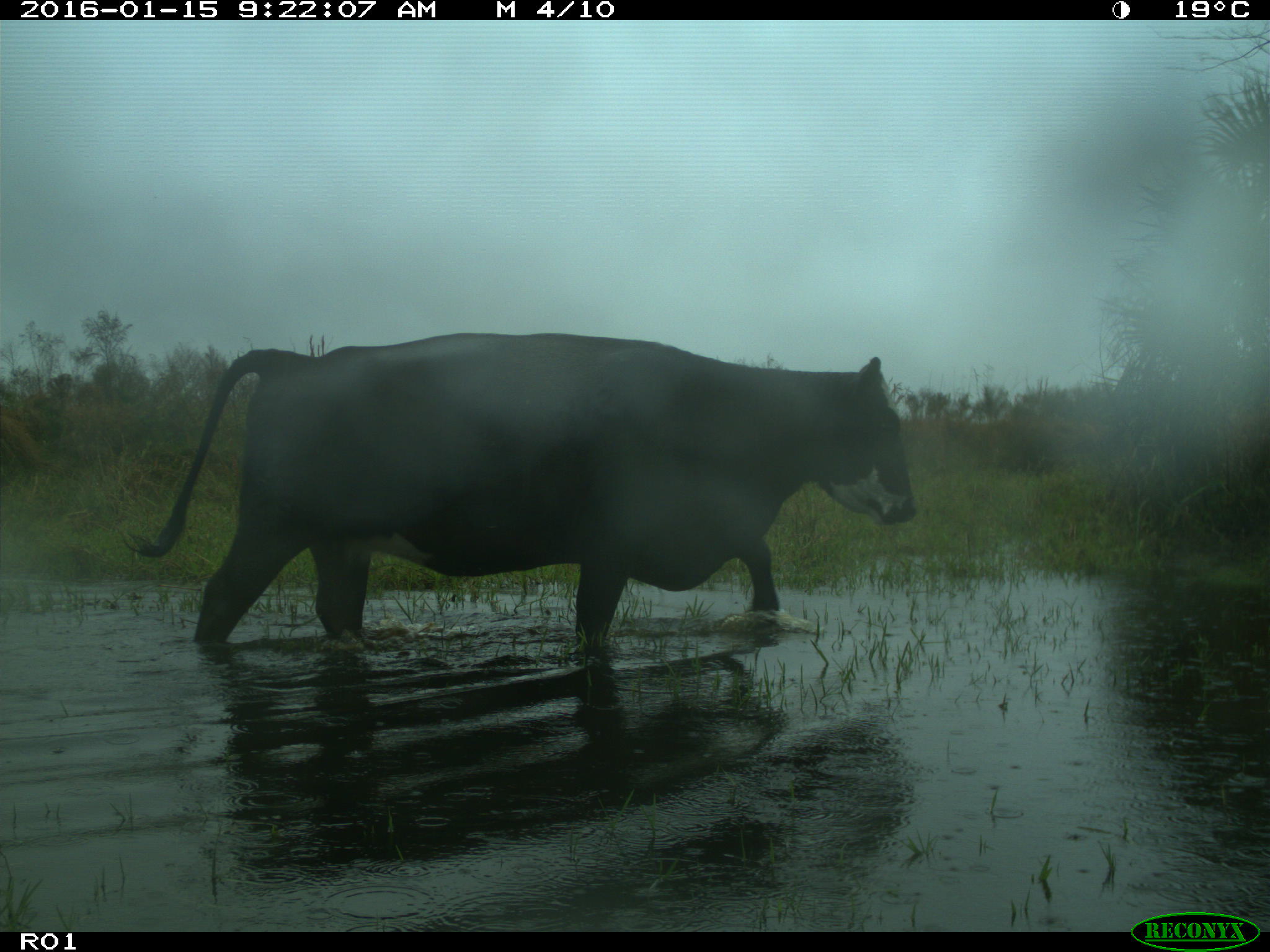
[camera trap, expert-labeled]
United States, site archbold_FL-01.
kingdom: Animalia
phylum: Chordata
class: Mammalia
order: Artiodactyla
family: Bovidae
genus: Bos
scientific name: Bos taurus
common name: domestic cow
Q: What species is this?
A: Bos taurus (domestic cow).